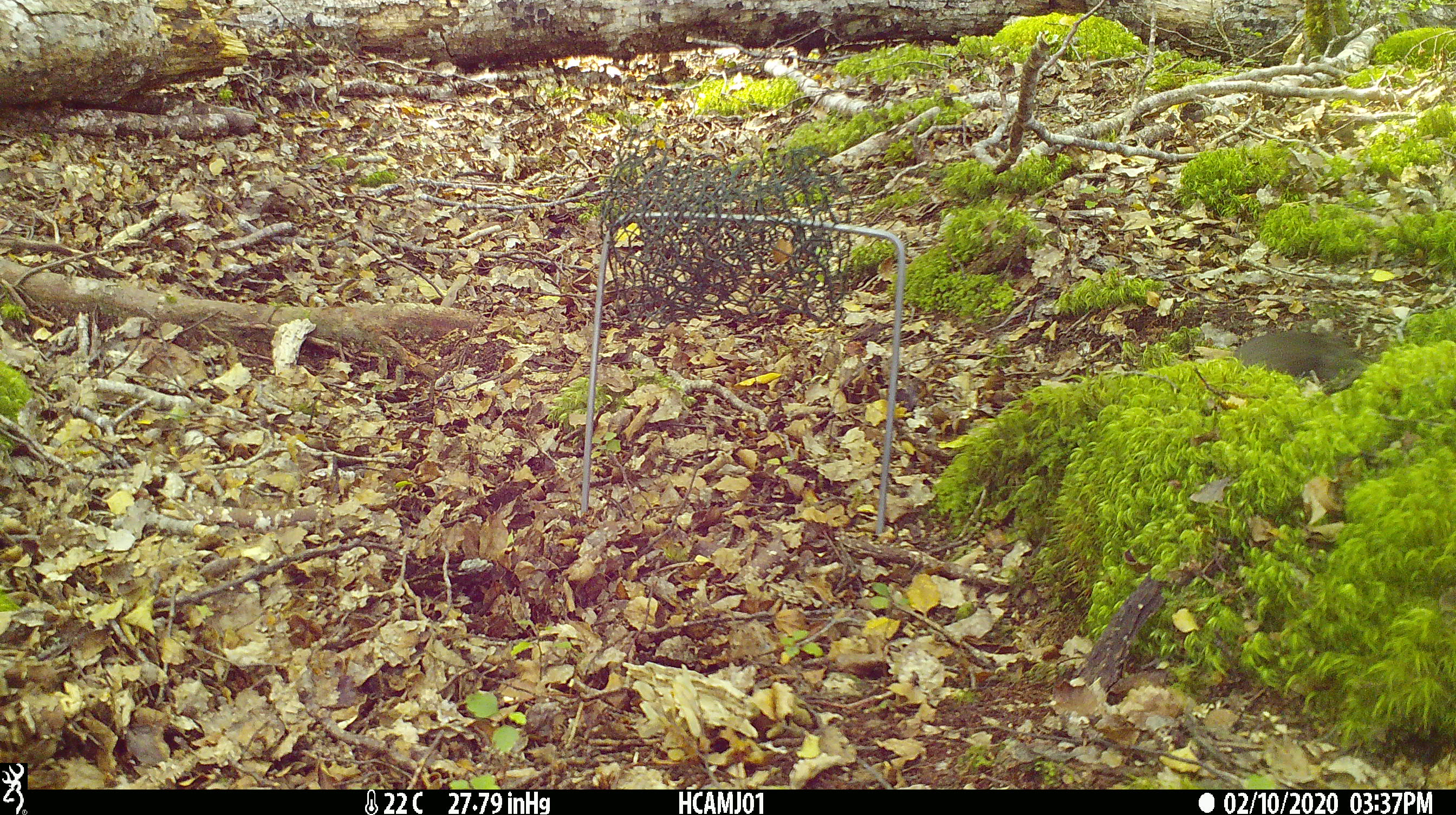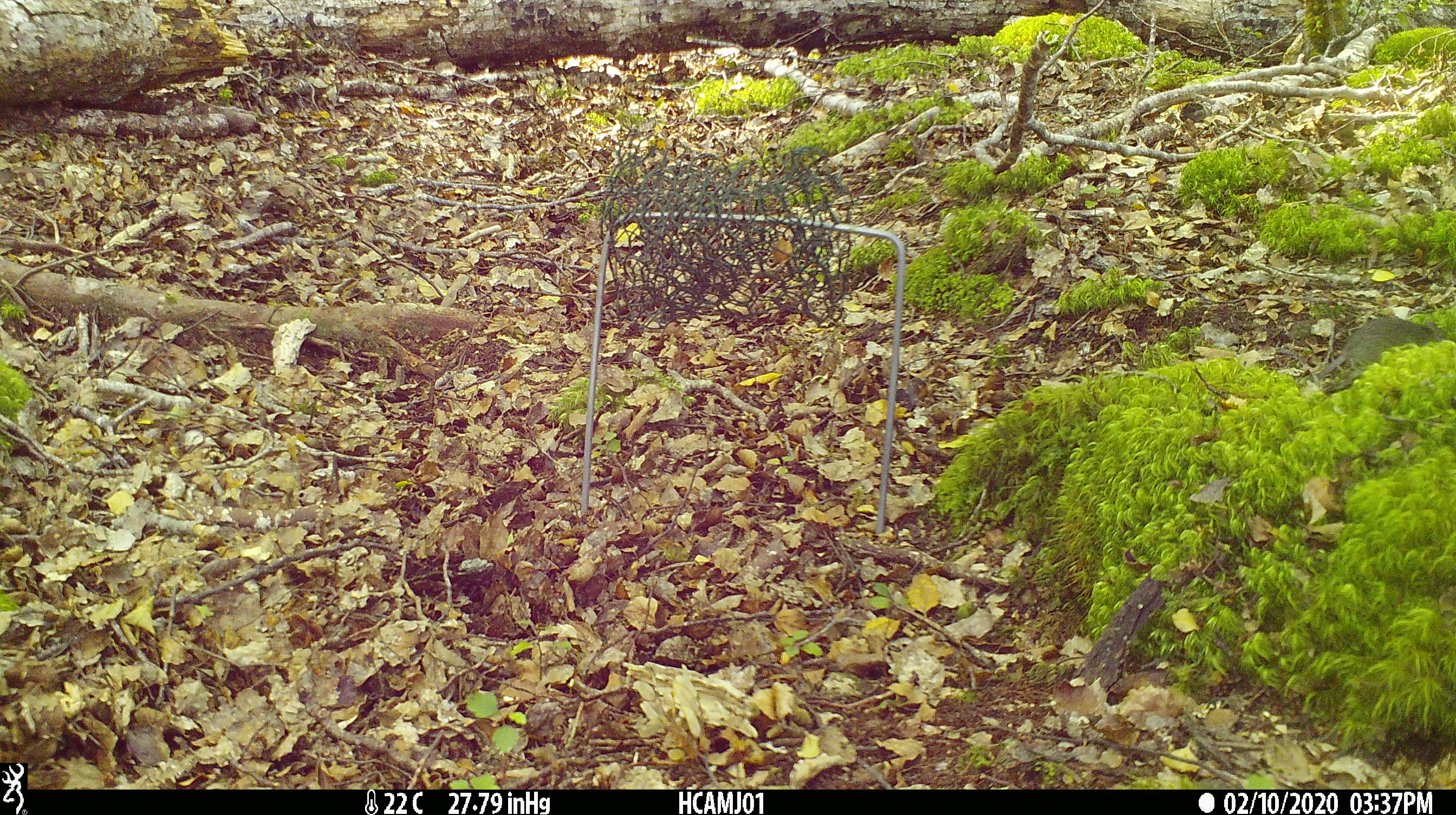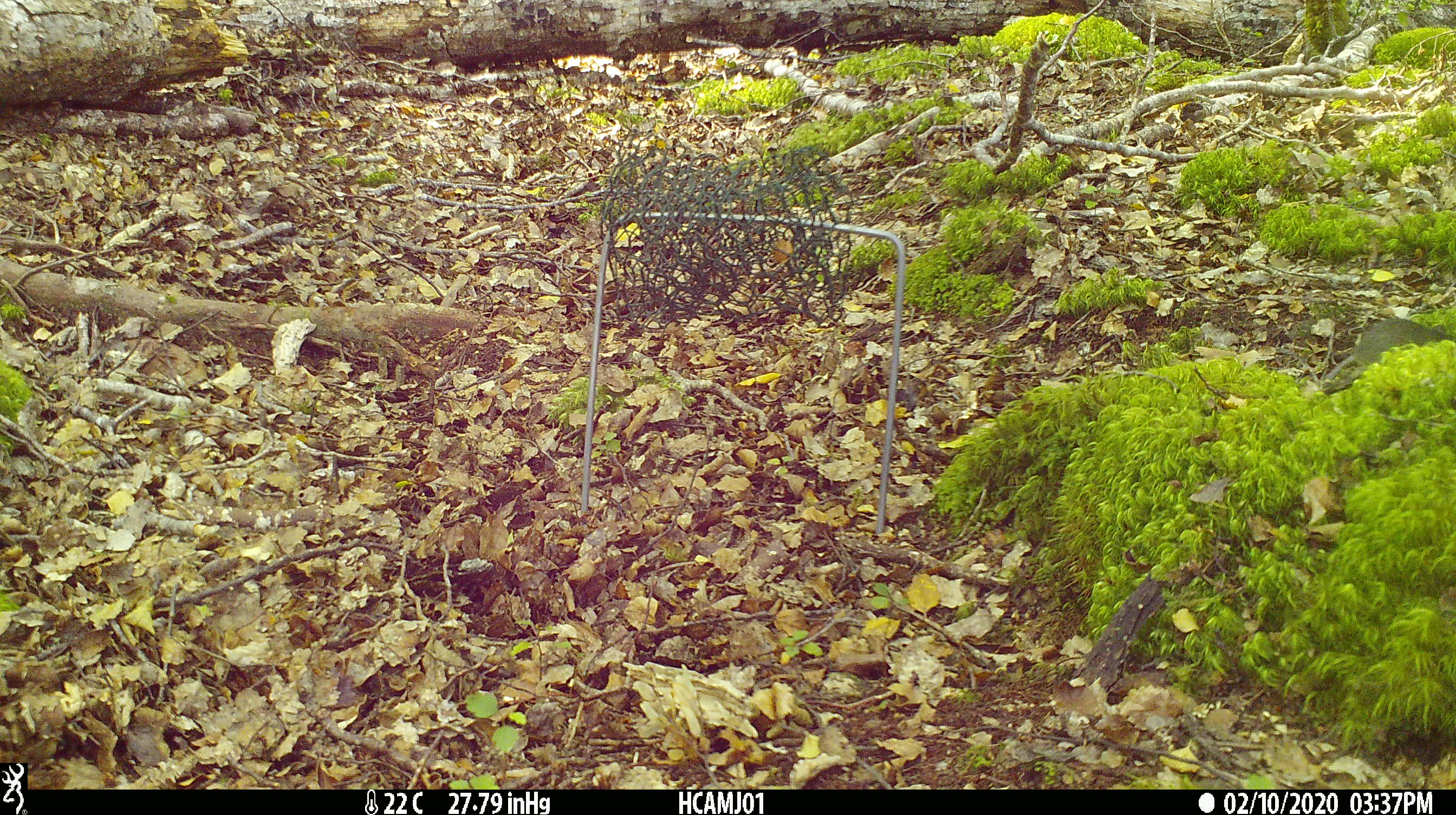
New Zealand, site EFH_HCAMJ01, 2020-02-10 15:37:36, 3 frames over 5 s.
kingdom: Animalia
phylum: Chordata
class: Mammalia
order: Rodentia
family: Muridae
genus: Mus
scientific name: Mus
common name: mouse